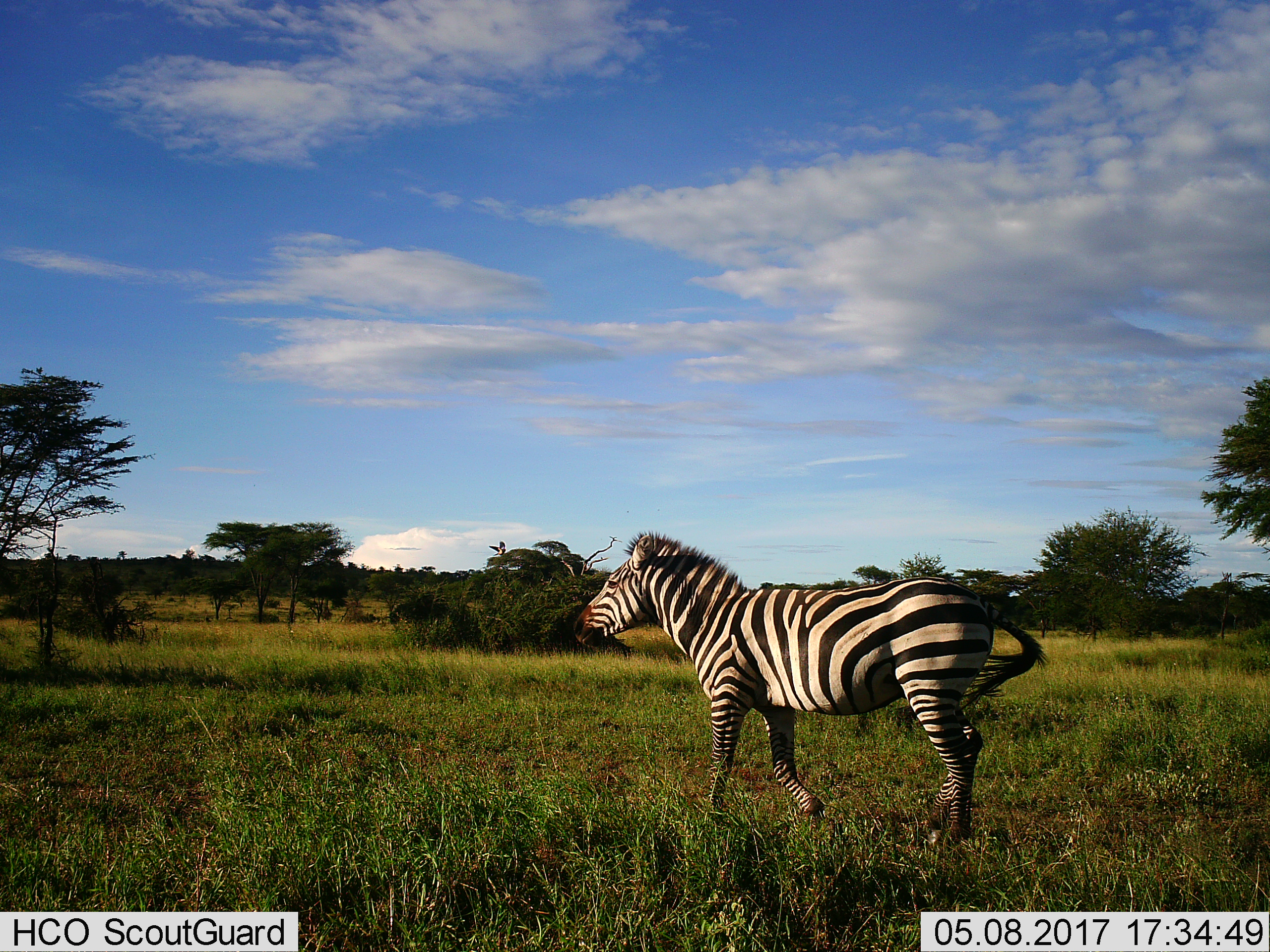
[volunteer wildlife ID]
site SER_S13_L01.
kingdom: Animalia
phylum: Chordata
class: Mammalia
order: Perissodactyla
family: Equidae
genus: Equus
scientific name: Equus quagga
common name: plains zebra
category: zebraplains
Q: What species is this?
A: Zebraplains (plains zebra) (Equus quagga).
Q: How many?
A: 1.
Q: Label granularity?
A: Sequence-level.